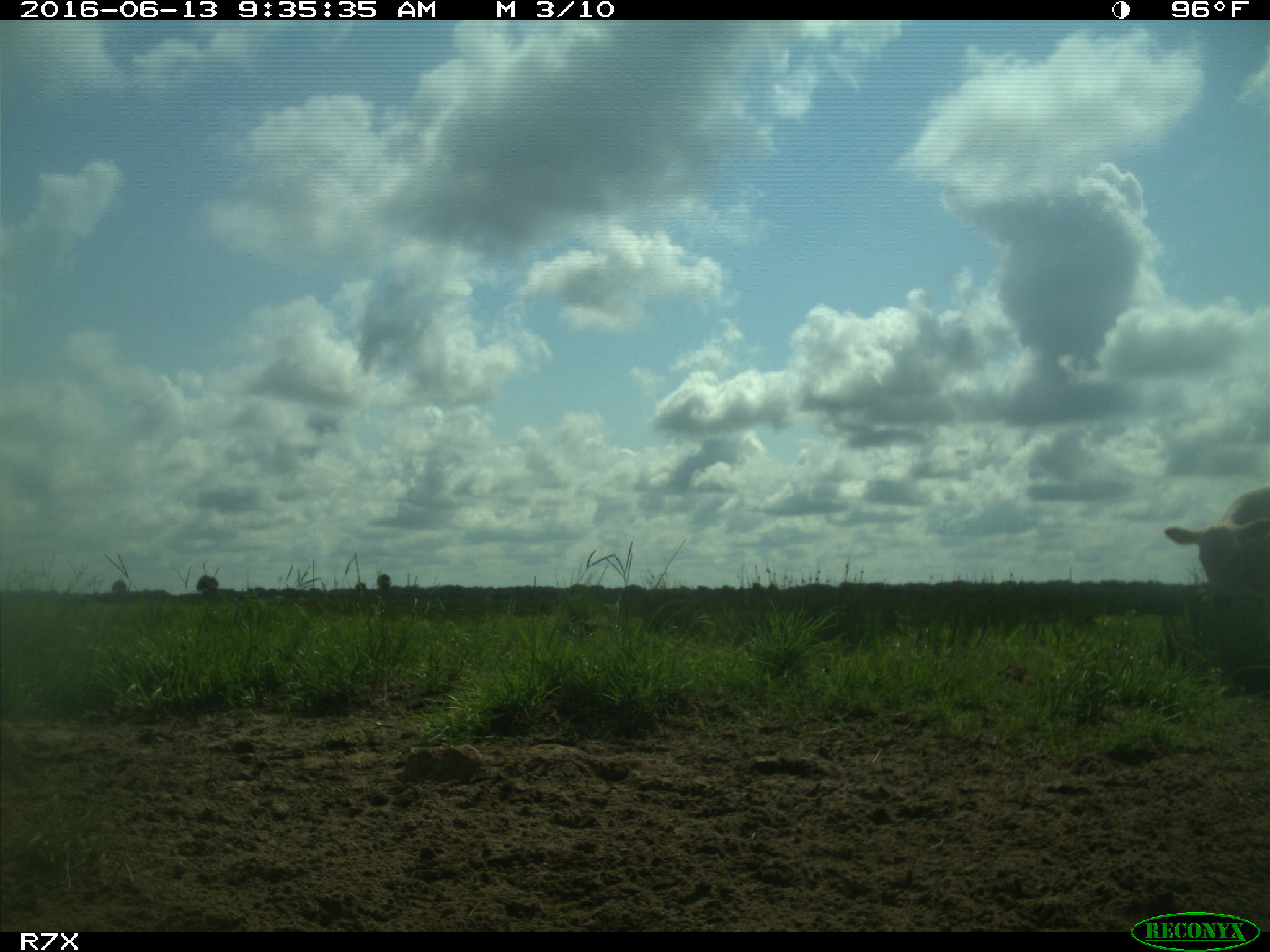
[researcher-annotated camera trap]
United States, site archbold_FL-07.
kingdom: Animalia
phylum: Chordata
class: Mammalia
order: Artiodactyla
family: Bovidae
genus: Bos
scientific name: Bos taurus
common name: domestic cow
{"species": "Bos taurus (domestic cow)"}